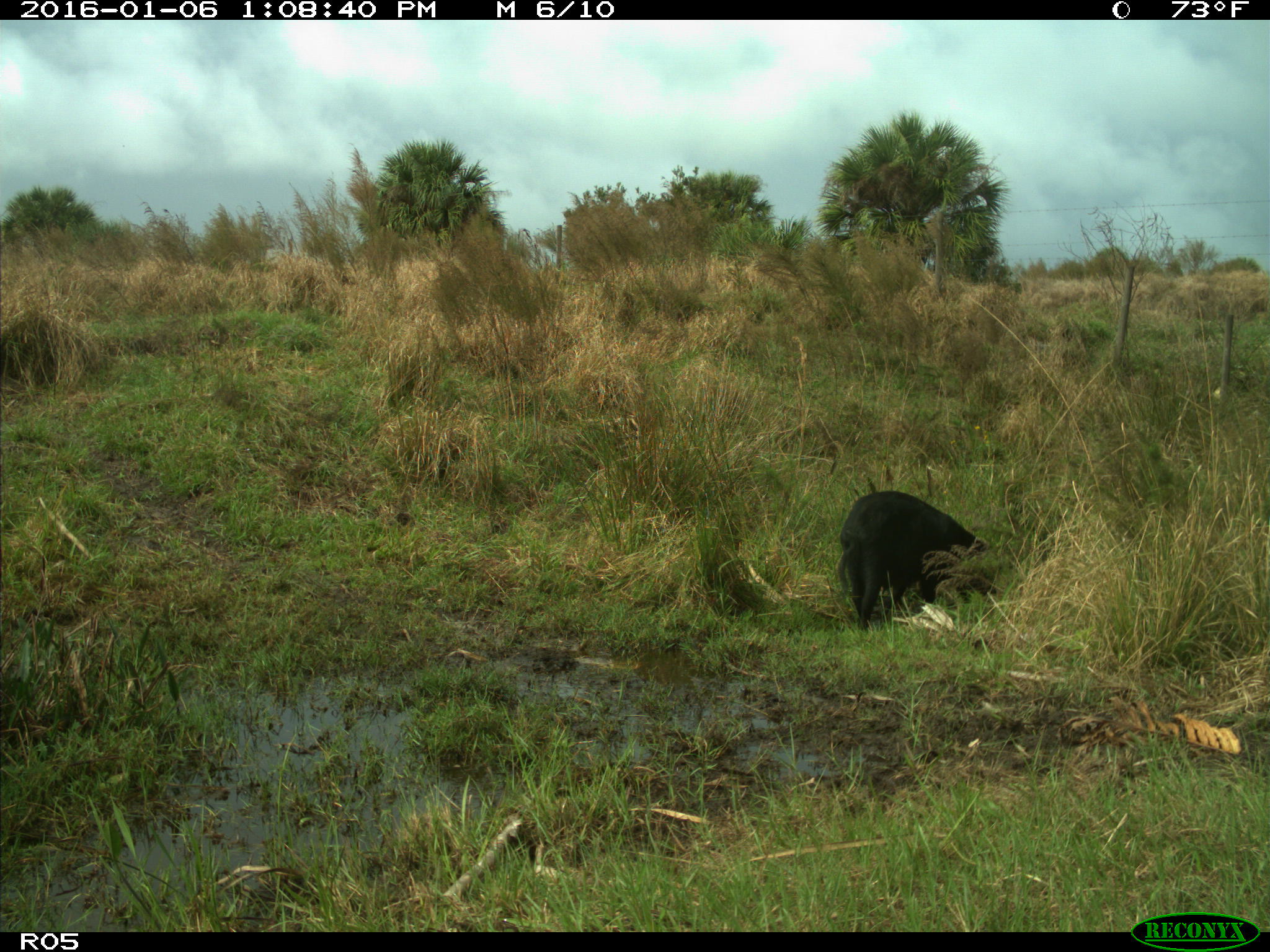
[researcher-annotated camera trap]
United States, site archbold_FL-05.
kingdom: Animalia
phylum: Chordata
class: Mammalia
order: Artiodactyla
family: Suidae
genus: Sus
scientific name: Sus scrofa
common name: wild boar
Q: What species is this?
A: Sus scrofa (wild boar).